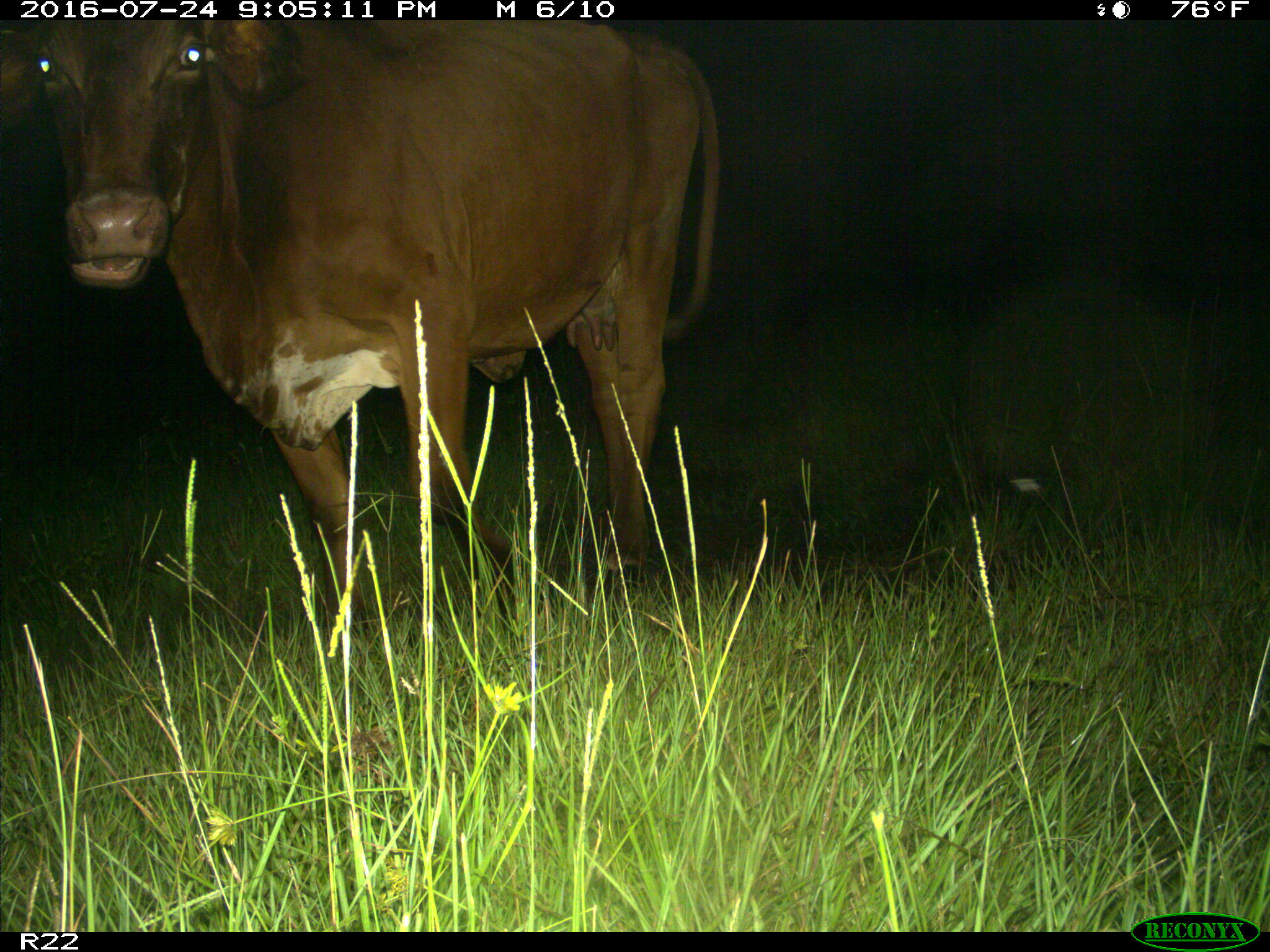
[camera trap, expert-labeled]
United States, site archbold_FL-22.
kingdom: Animalia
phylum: Chordata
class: Mammalia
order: Artiodactyla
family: Bovidae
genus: Bos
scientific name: Bos taurus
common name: domestic cow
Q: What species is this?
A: Bos taurus (domestic cow).